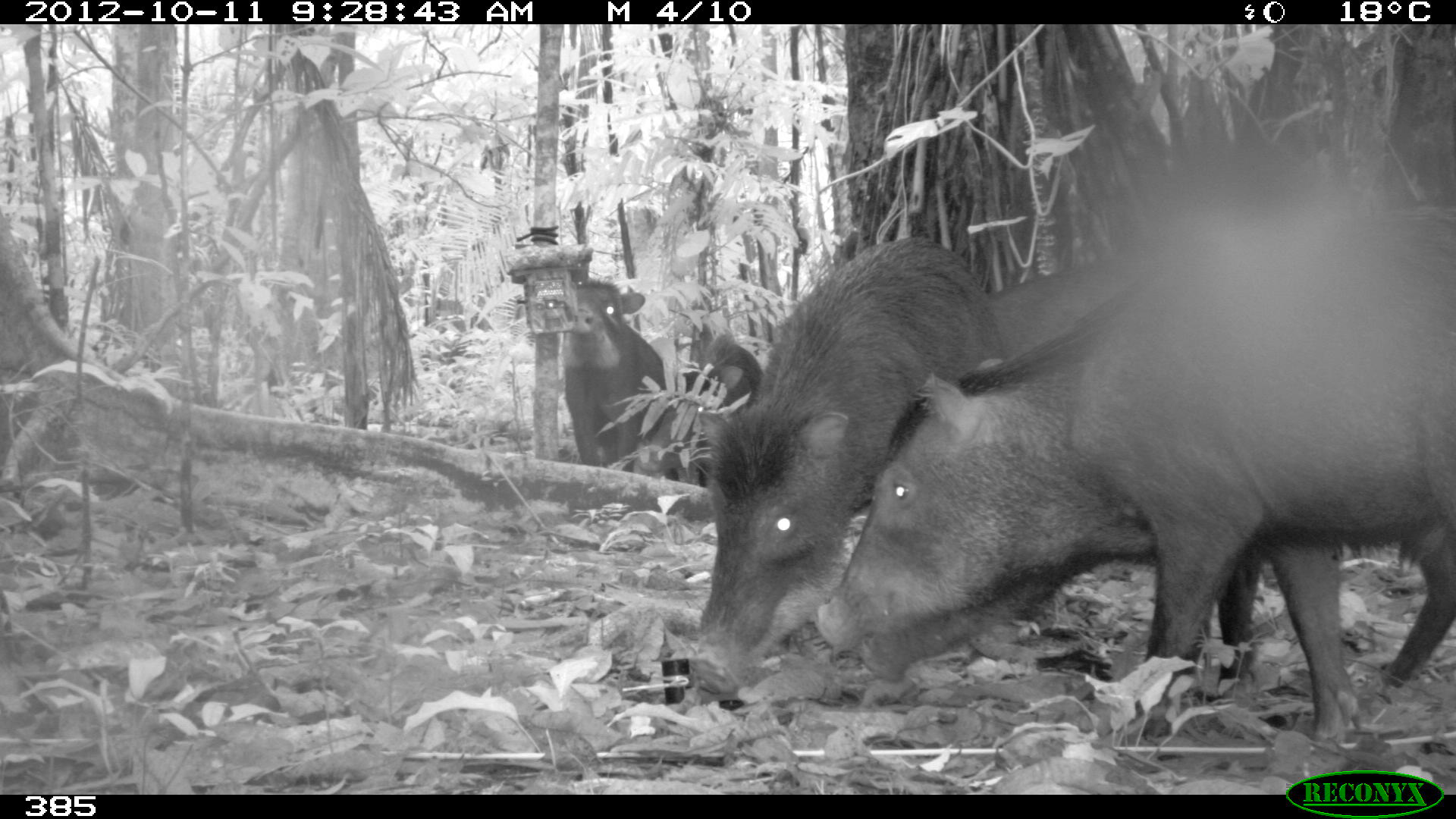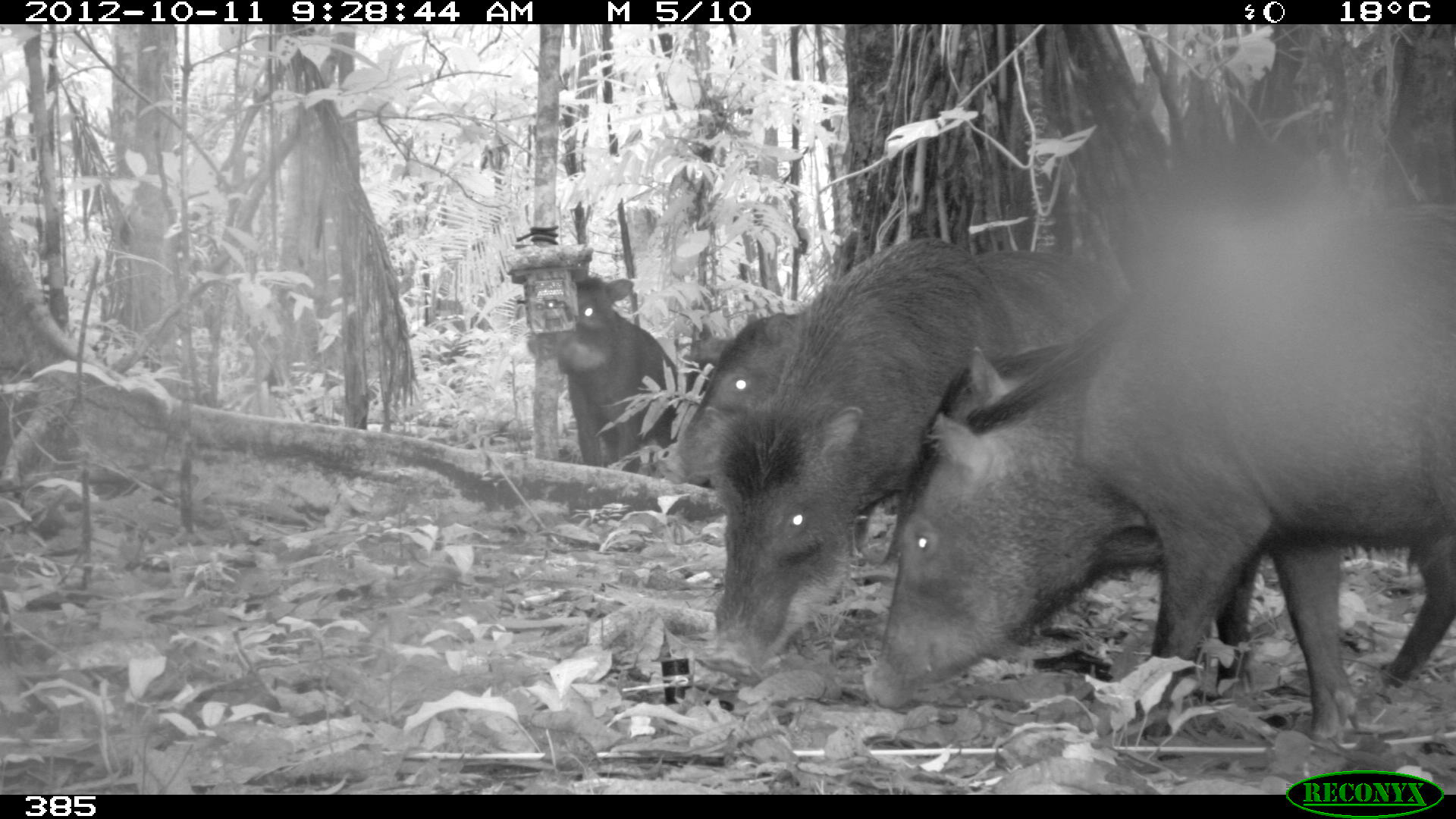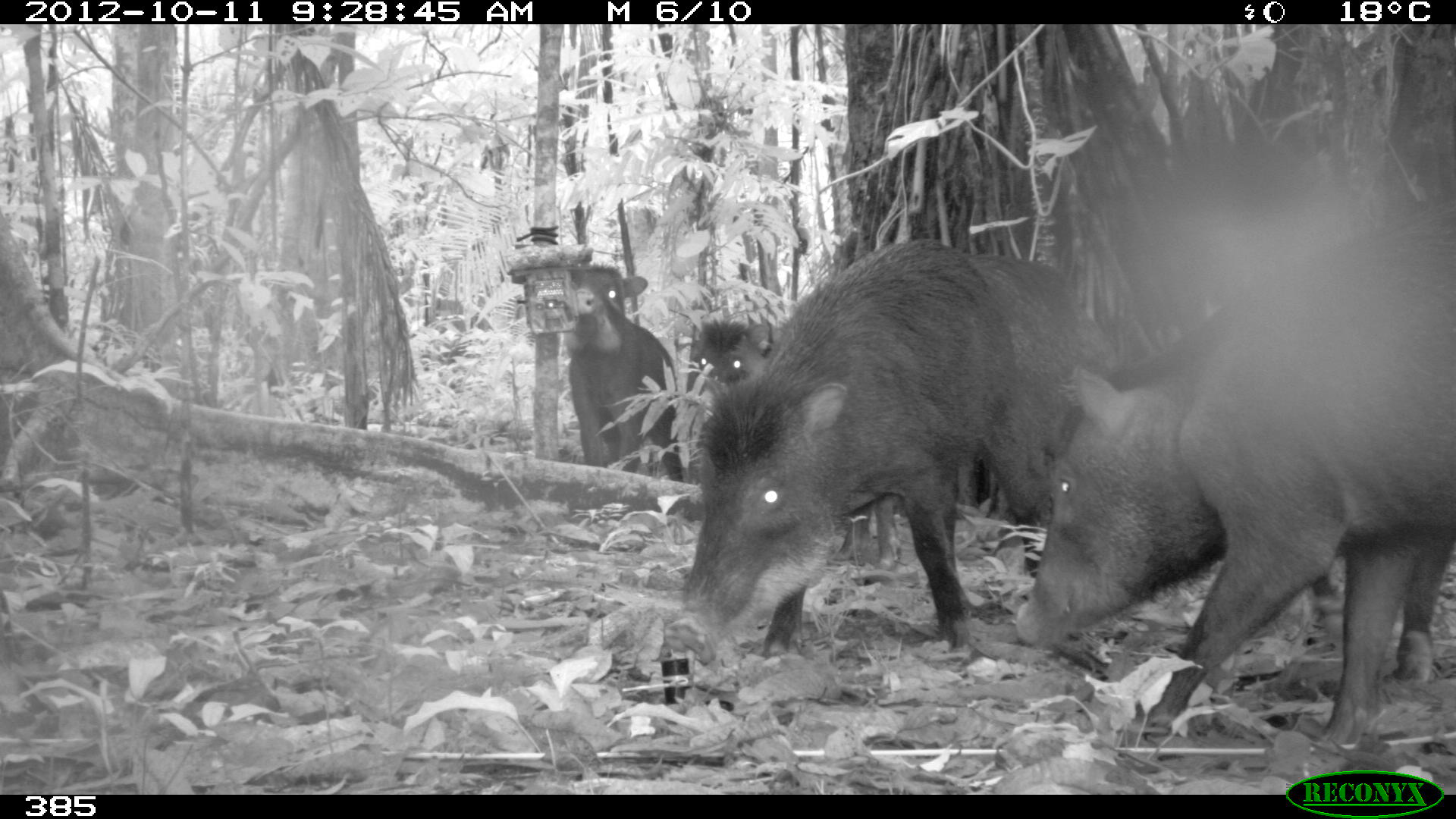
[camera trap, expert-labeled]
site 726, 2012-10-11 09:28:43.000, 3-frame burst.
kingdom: Animalia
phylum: Chordata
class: Mammalia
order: Artiodactyla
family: Tayassuidae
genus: Tayassu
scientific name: Tayassu pecari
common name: white-lipped peccary